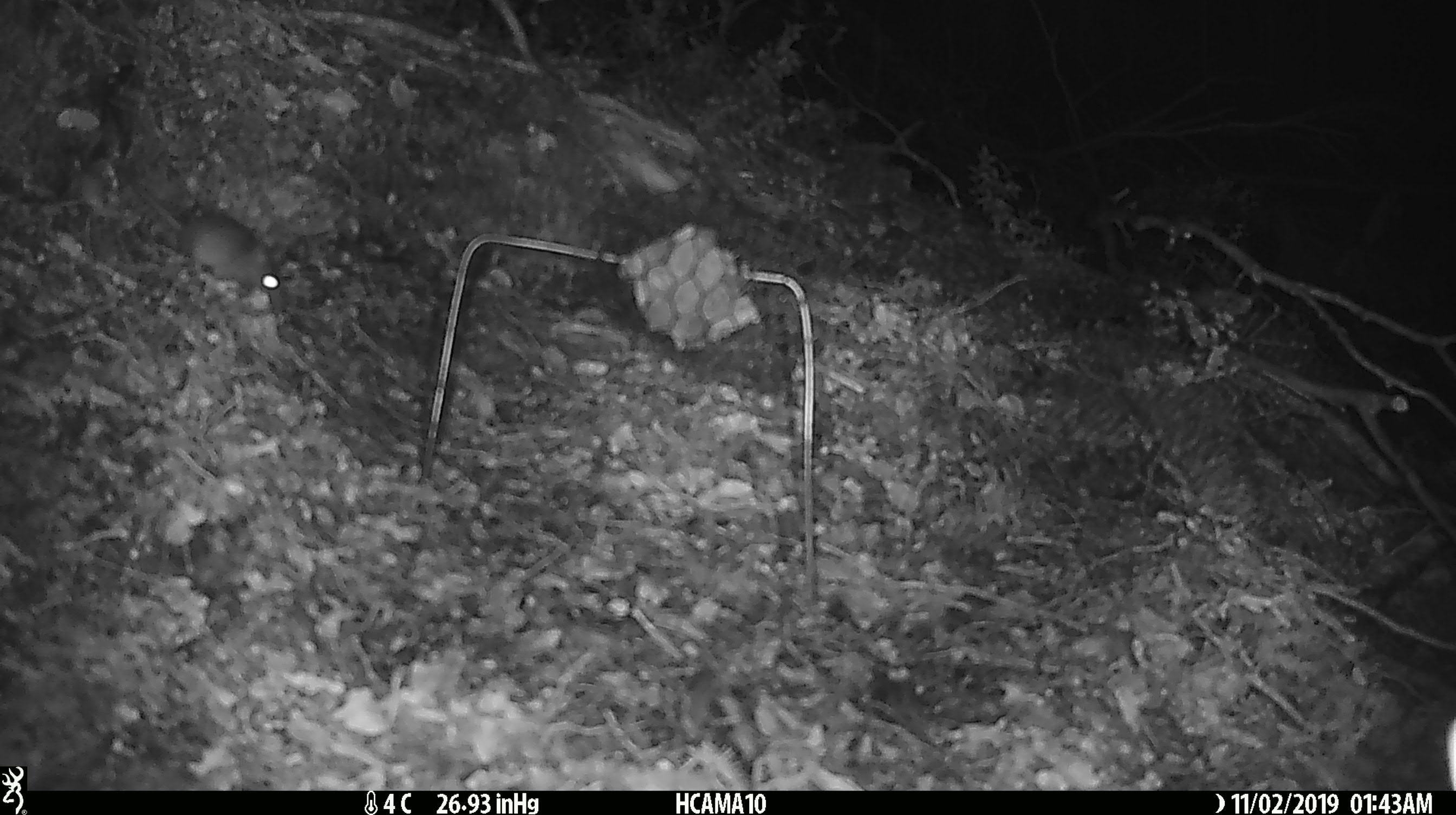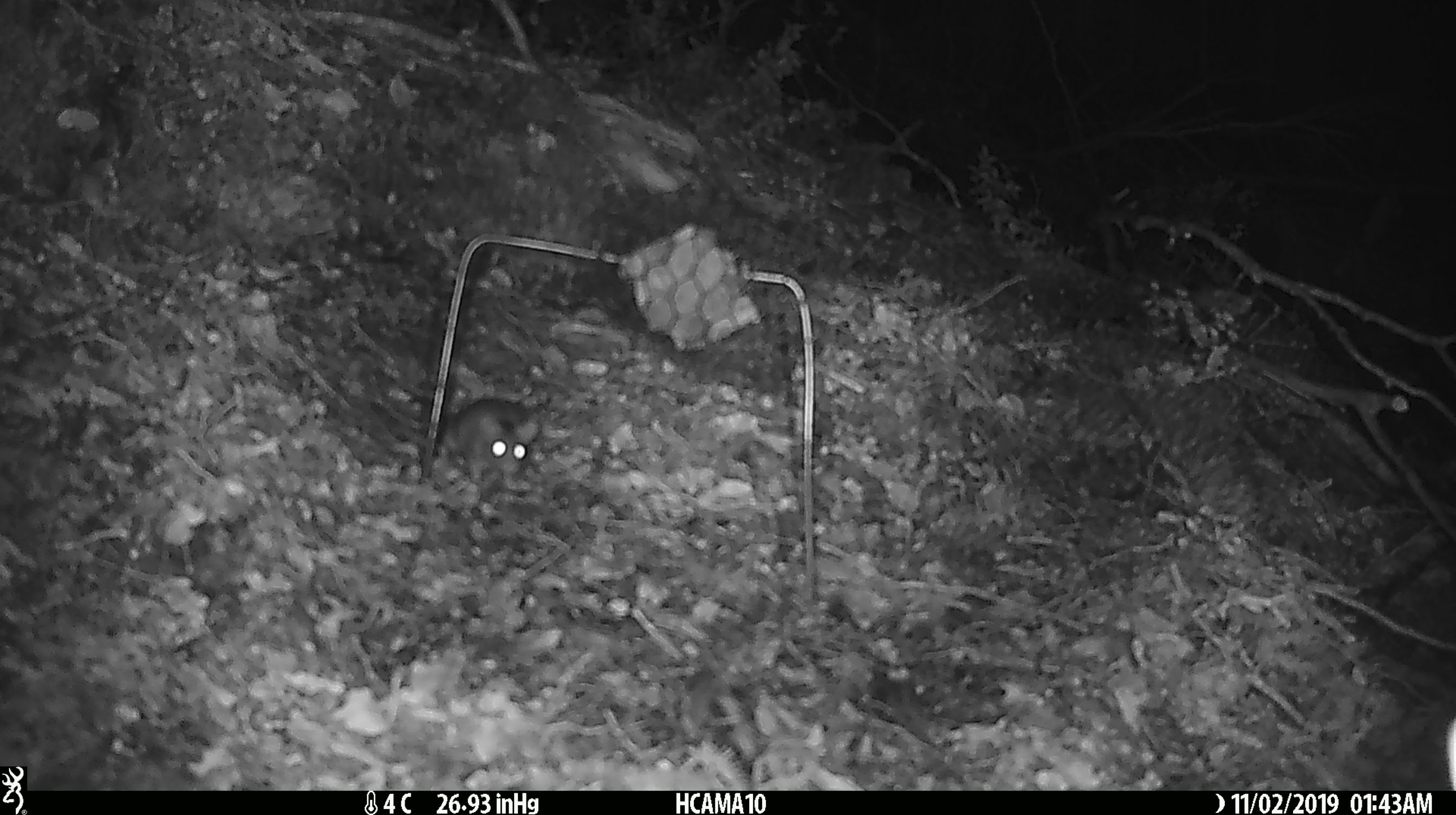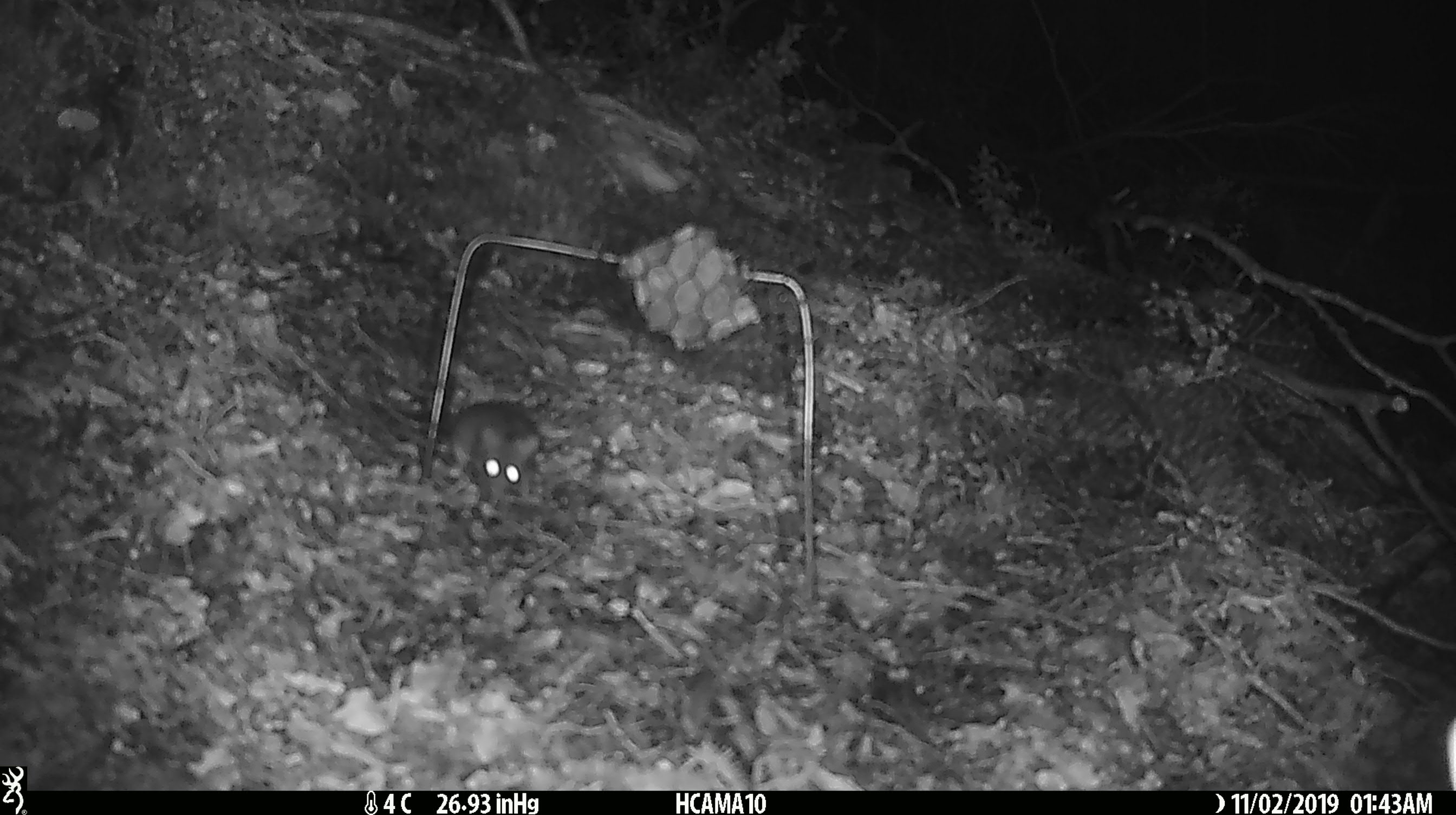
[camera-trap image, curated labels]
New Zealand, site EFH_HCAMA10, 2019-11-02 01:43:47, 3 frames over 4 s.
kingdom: Animalia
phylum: Chordata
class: Mammalia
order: Rodentia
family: Muridae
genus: Mus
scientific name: Mus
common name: mouse